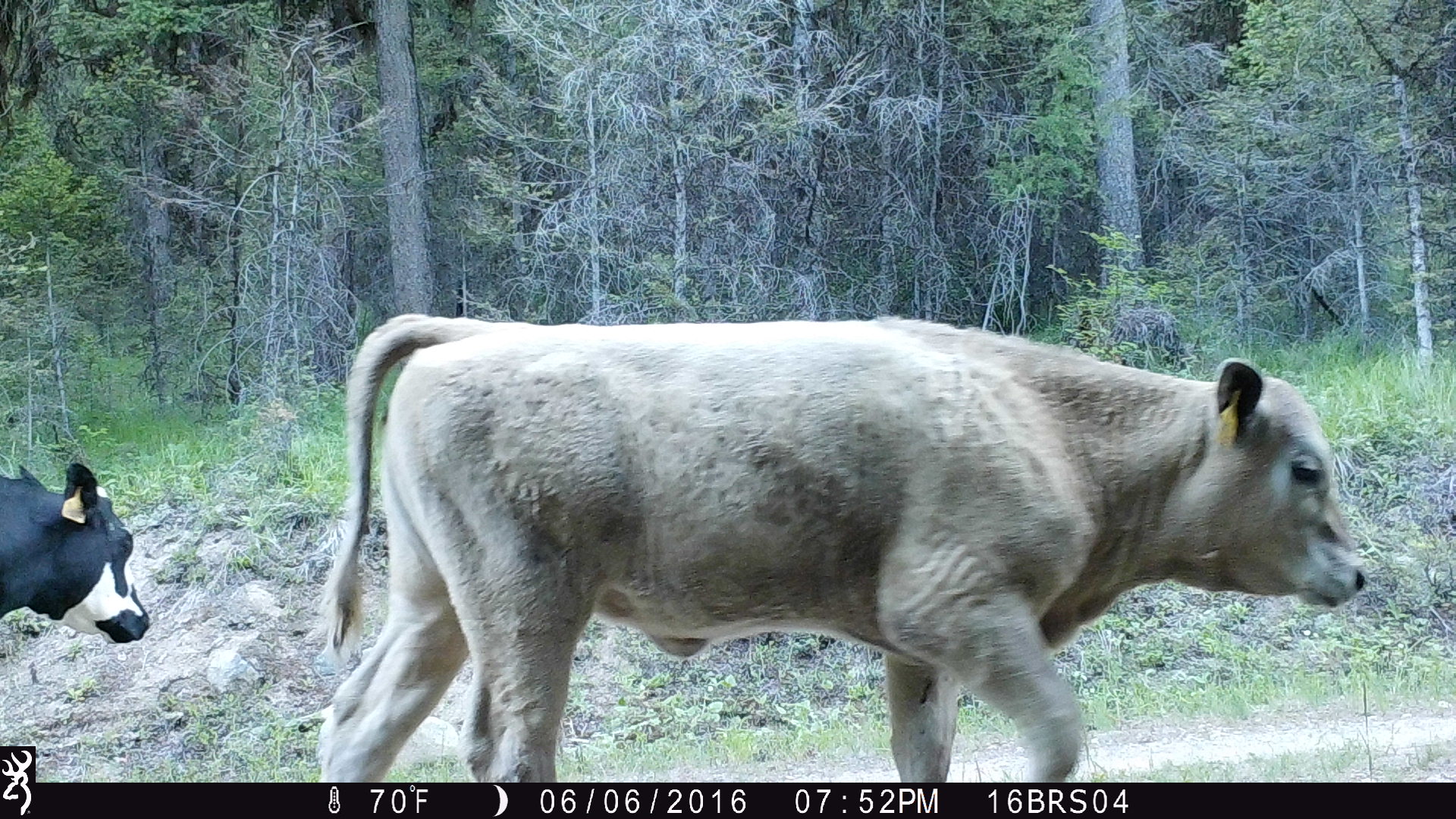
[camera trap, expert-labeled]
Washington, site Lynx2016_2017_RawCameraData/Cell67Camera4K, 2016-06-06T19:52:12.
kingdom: Animalia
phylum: Chordata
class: Mammalia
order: Artiodactyla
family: Bovidae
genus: Bos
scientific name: Bos taurus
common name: domestic cattle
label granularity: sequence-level